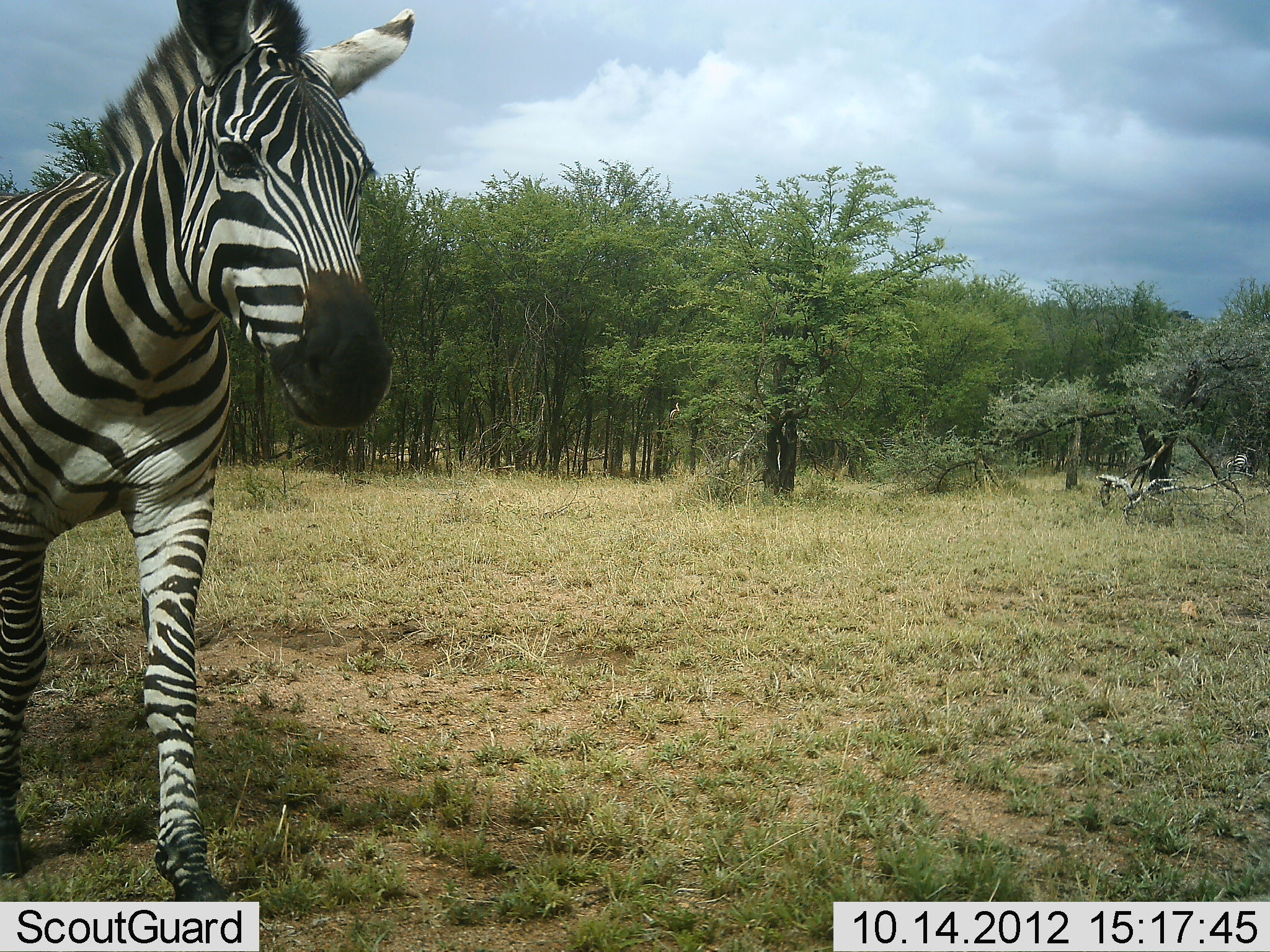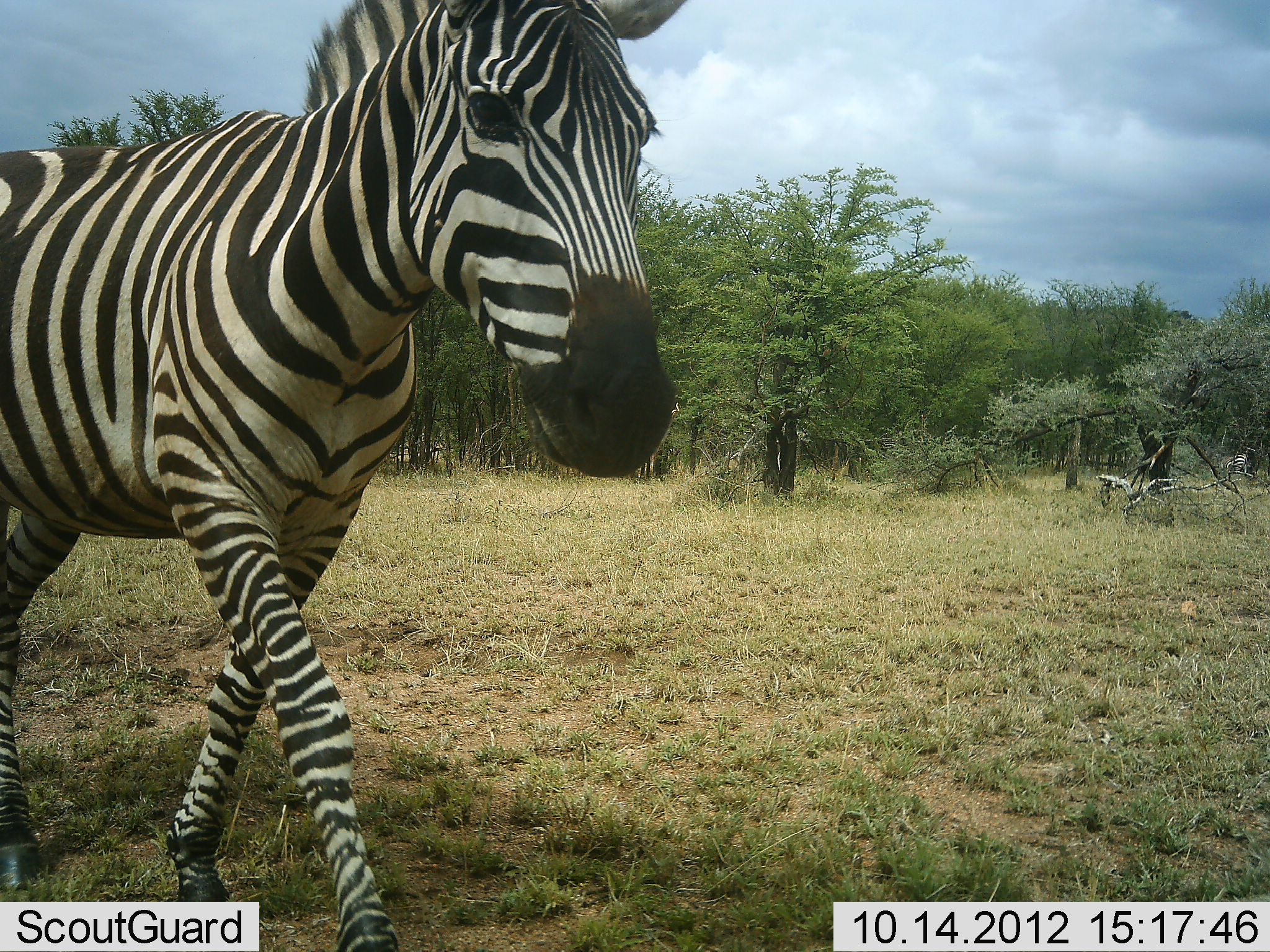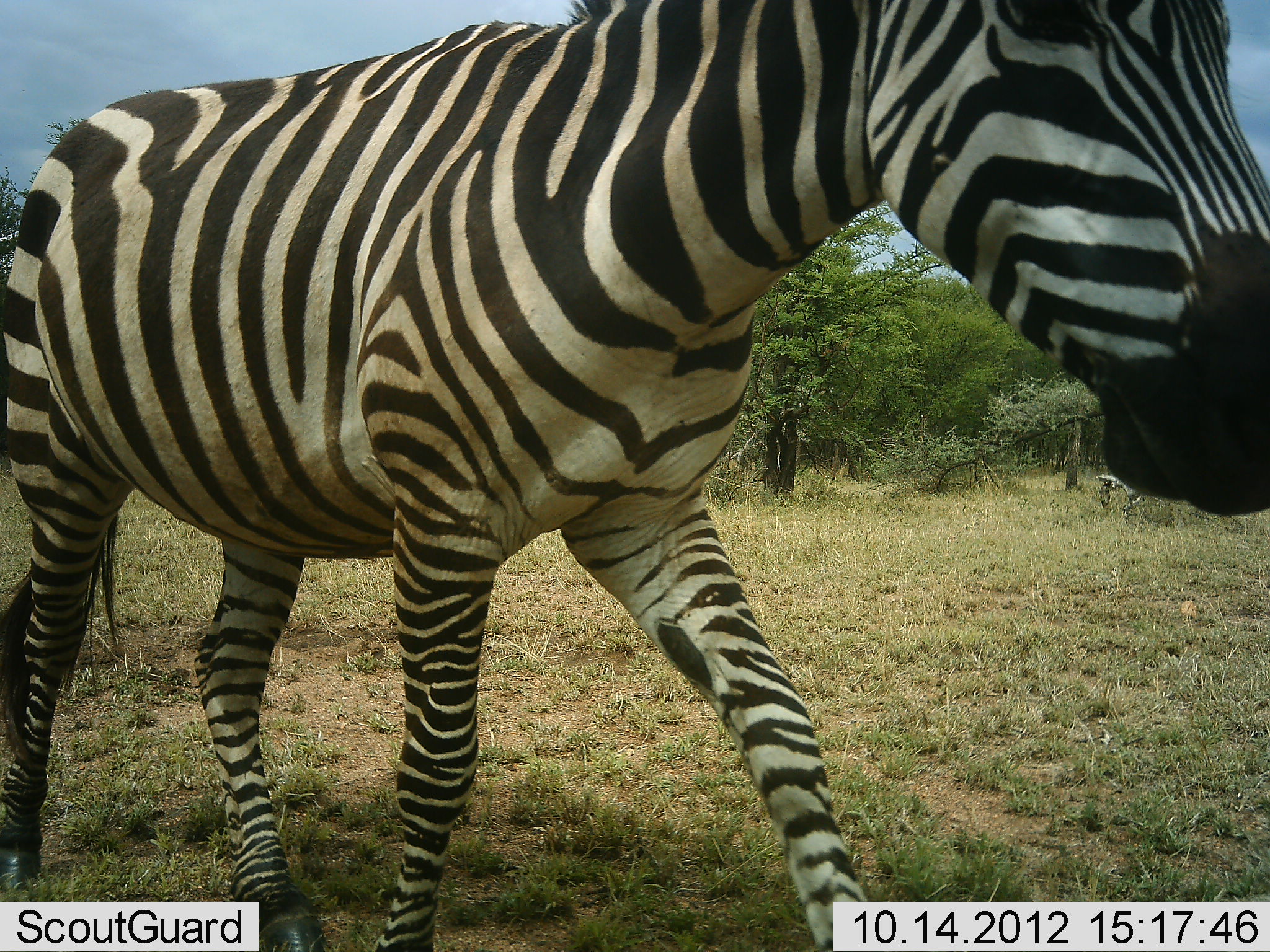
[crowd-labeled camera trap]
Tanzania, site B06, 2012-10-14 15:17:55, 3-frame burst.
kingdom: Animalia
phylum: Chordata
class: Mammalia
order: Perissodactyla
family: Equidae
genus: Equus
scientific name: Equus quagga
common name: plains zebra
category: zebra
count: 1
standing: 10%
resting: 0%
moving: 100%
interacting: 0%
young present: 0%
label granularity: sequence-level